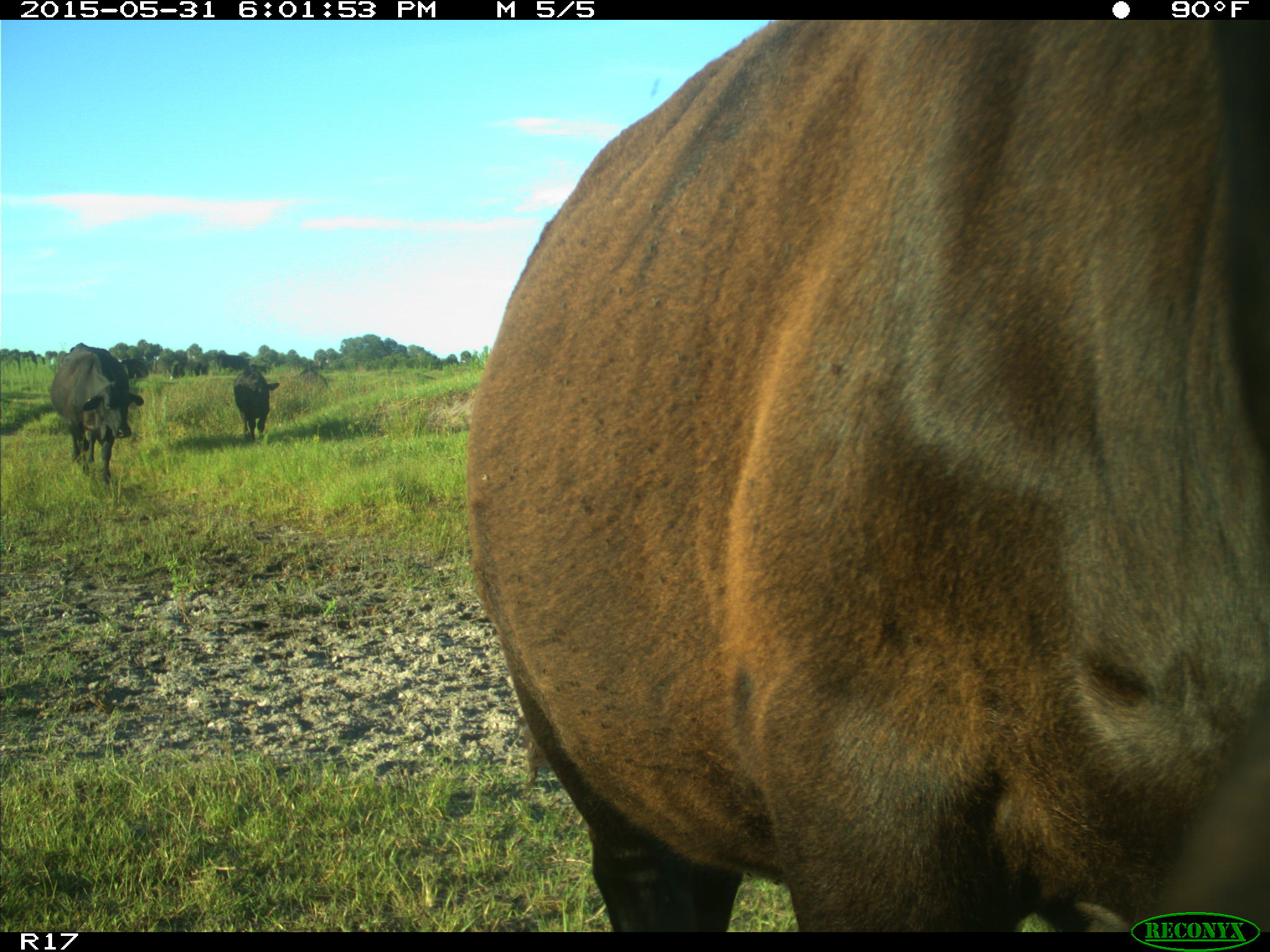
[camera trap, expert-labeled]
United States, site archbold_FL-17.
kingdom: Animalia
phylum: Chordata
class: Mammalia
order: Artiodactyla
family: Bovidae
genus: Bos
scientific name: Bos taurus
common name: domestic cow